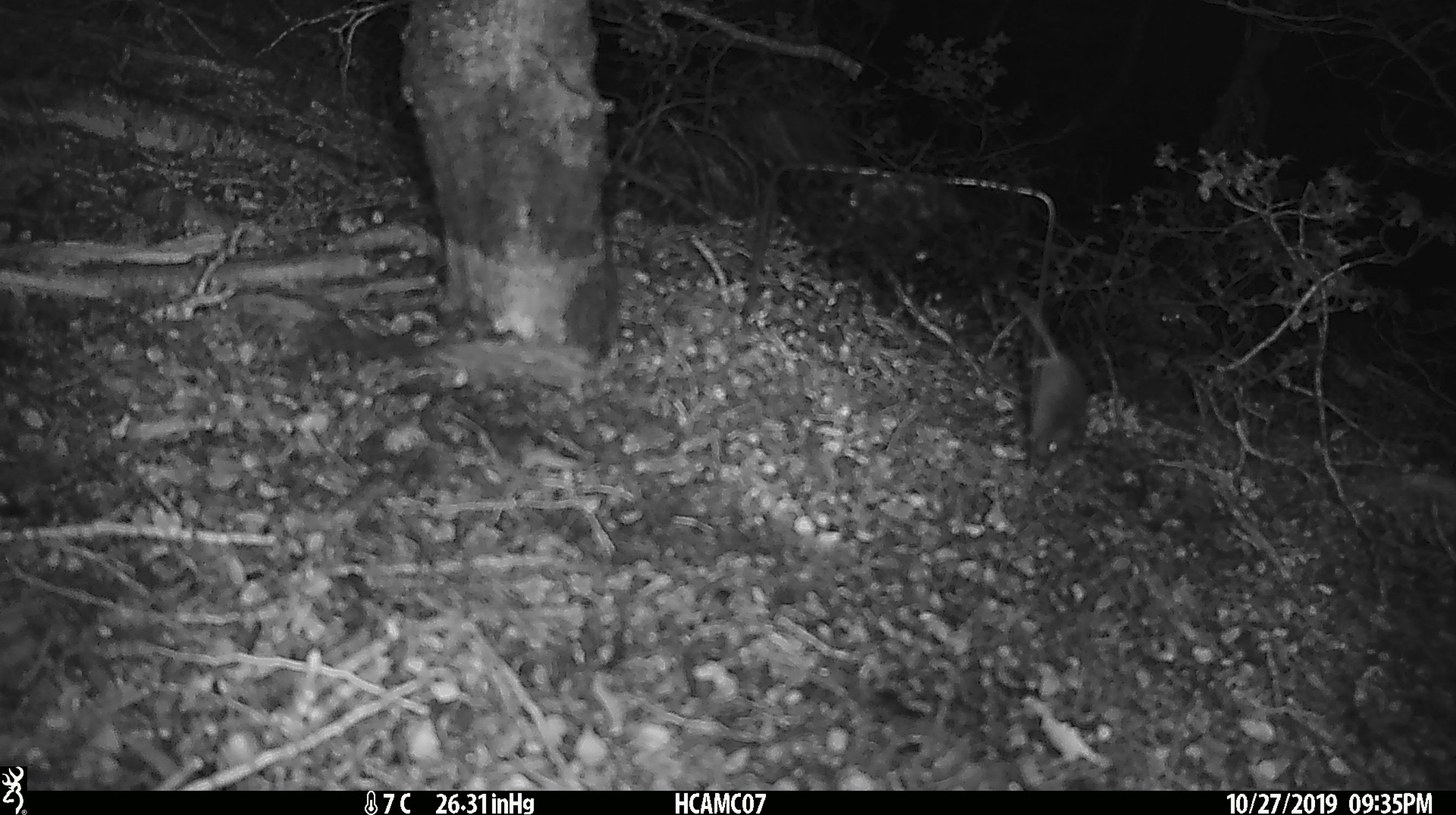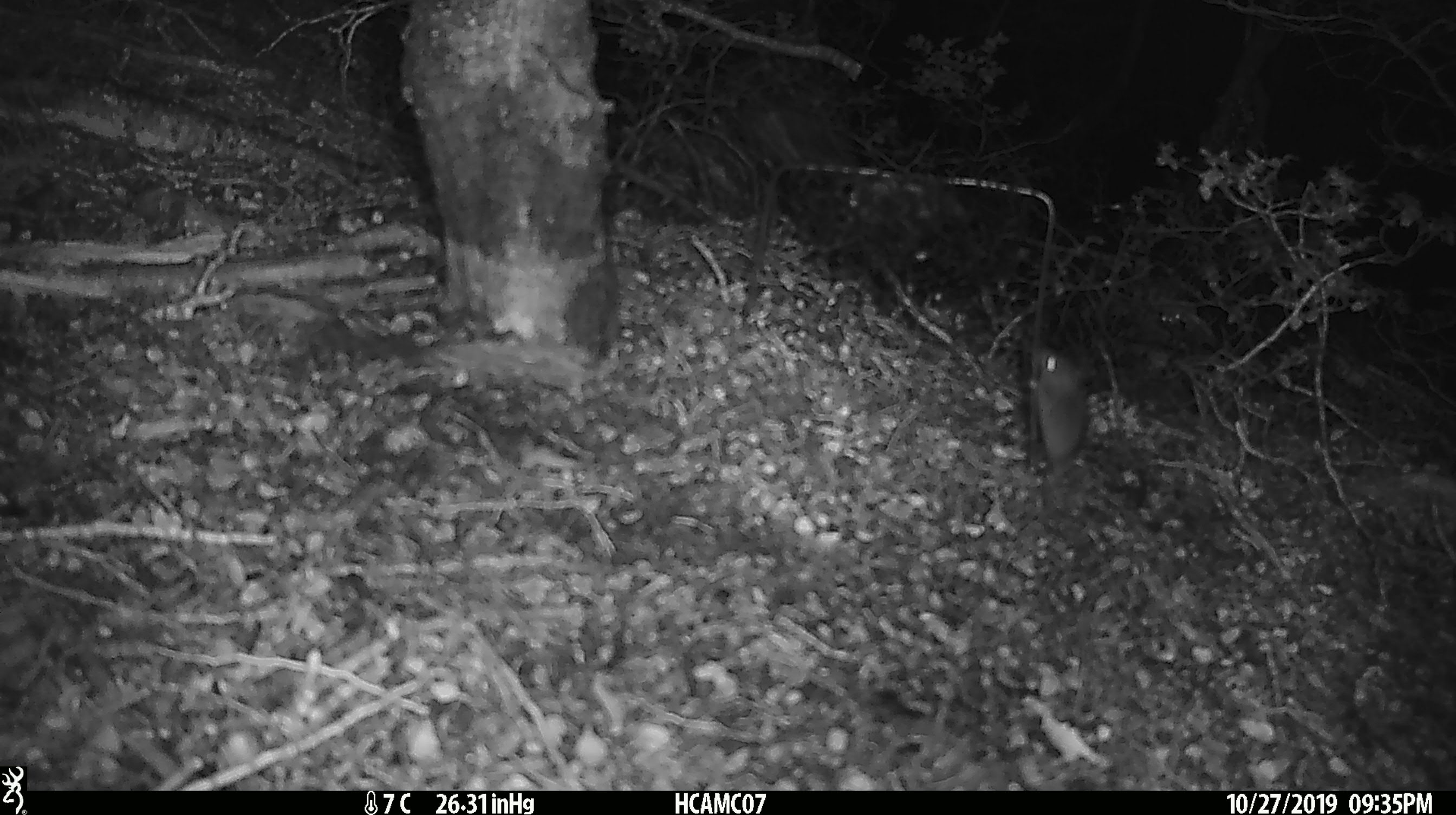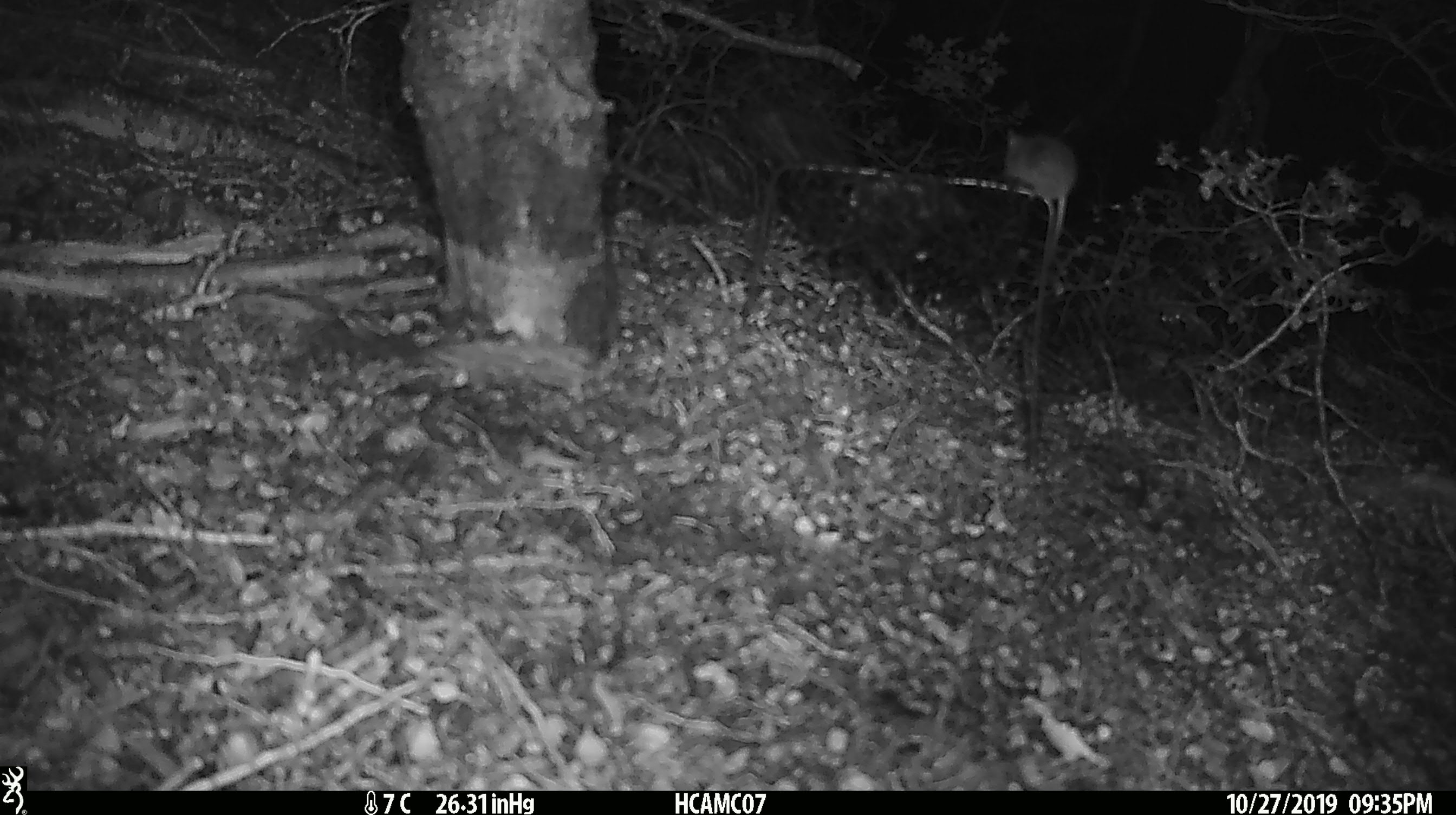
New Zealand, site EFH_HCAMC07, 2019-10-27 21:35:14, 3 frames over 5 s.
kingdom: Animalia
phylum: Chordata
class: Mammalia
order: Rodentia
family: Muridae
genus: Mus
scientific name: Mus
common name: mouse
Mouse (Mus).